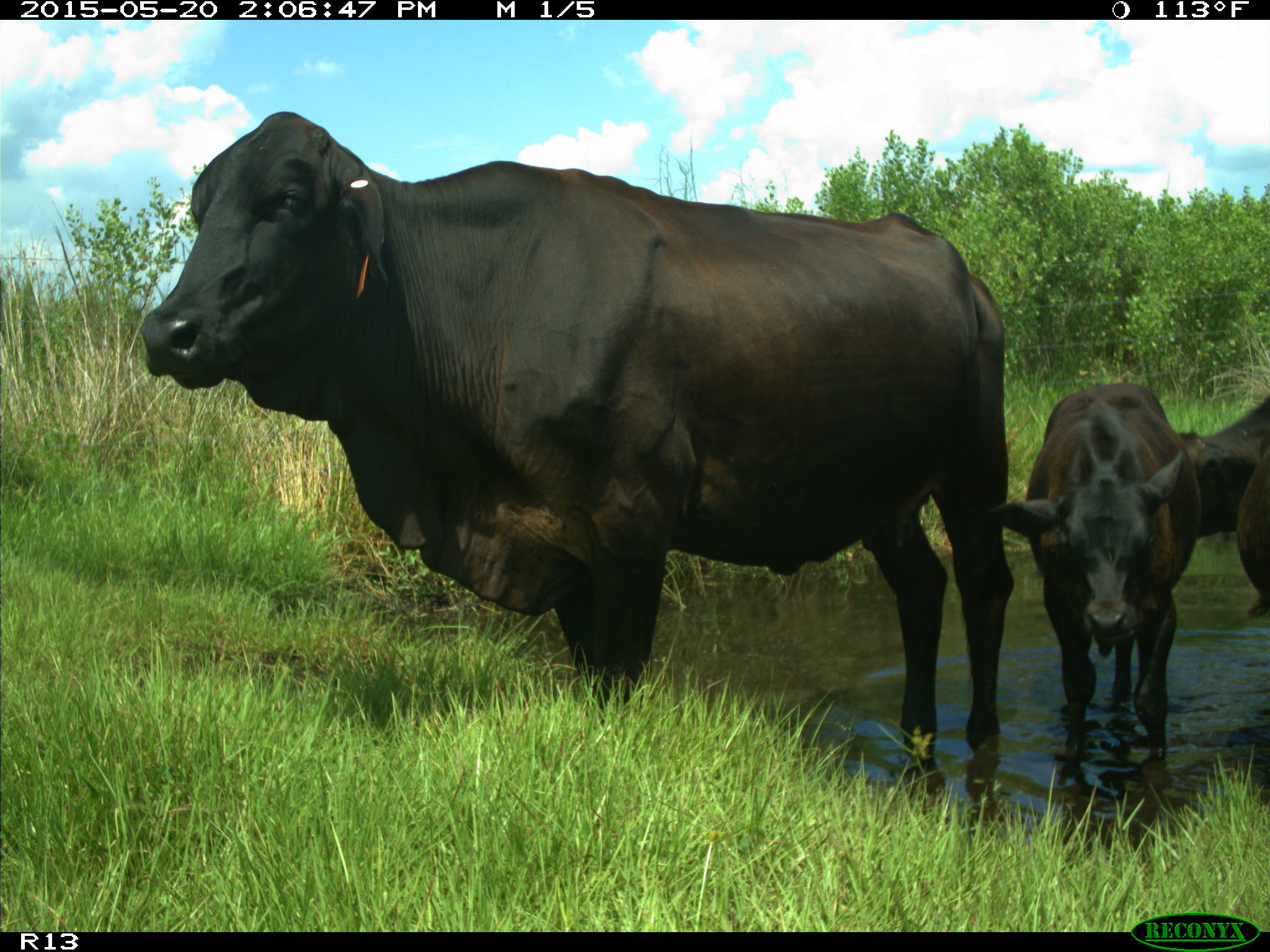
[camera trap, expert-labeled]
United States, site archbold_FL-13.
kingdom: Animalia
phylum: Chordata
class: Mammalia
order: Artiodactyla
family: Bovidae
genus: Bos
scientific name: Bos taurus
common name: domestic cow